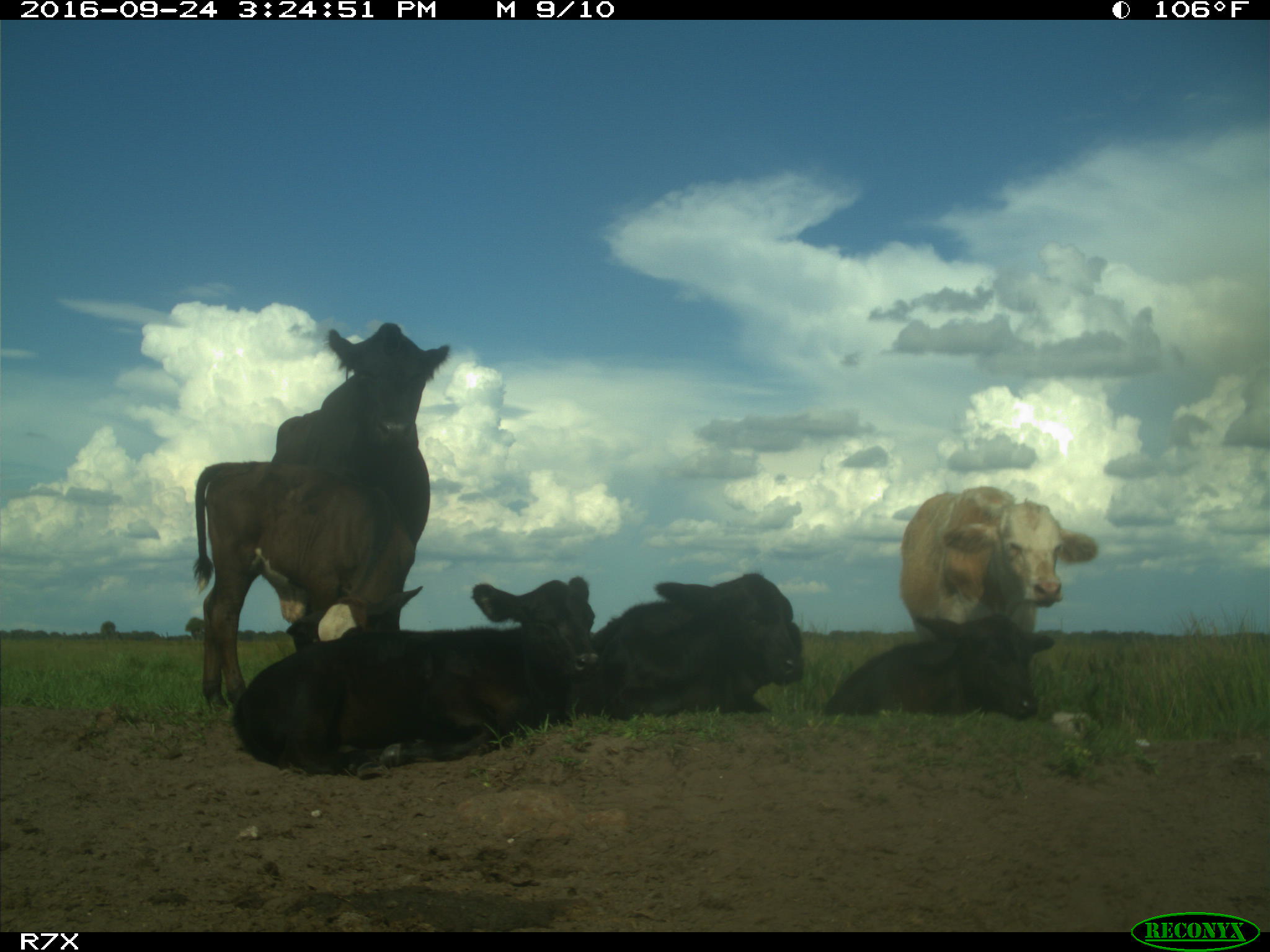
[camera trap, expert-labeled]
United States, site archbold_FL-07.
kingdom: Animalia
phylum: Chordata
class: Mammalia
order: Artiodactyla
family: Bovidae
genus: Bos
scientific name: Bos taurus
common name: domestic cow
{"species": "Bos taurus (domestic cow)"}